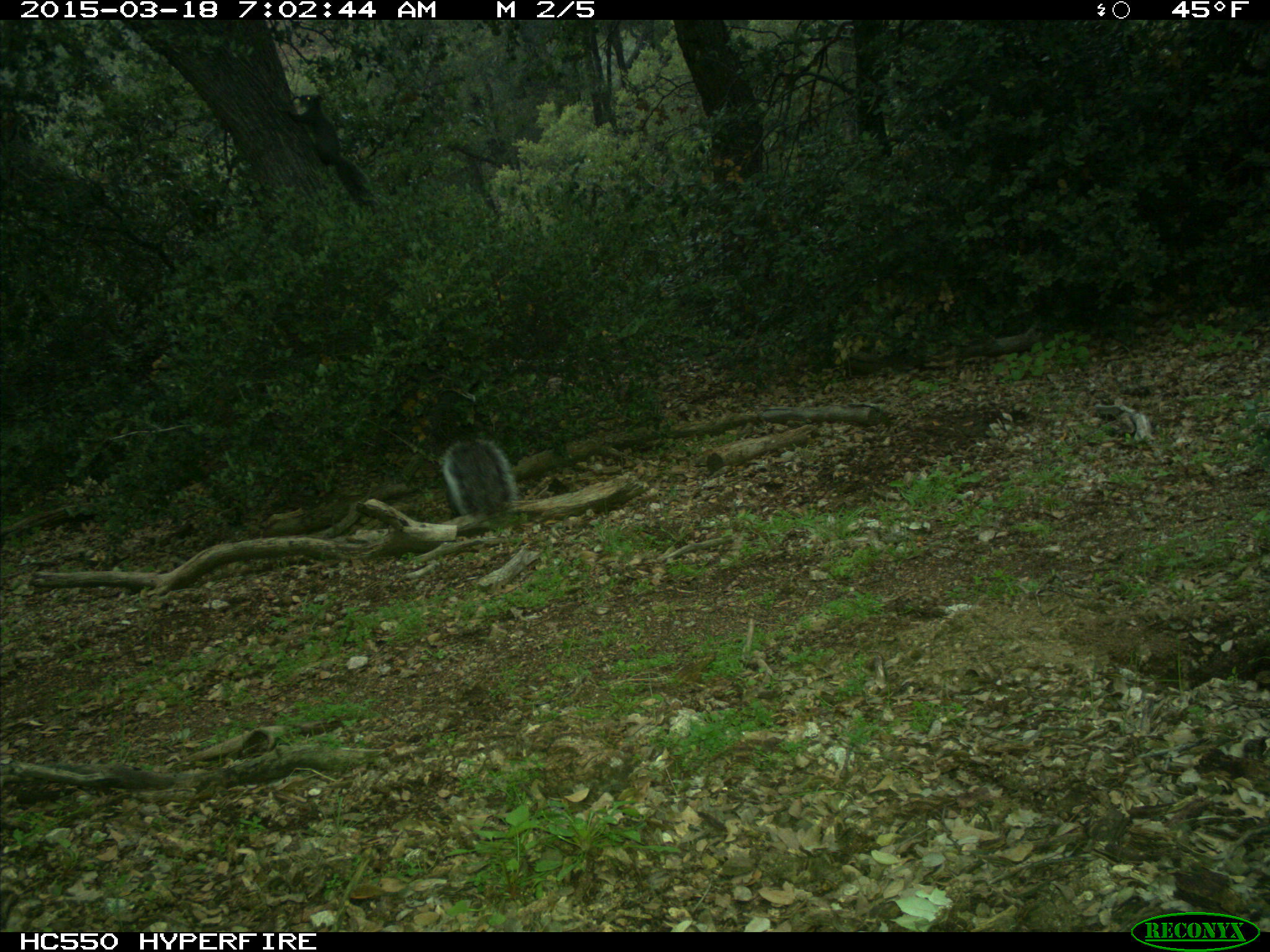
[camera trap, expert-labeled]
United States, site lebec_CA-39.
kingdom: Animalia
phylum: Chordata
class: Mammalia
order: Rodentia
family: Sciuridae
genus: Sciurus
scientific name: Sciurus carolinensis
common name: eastern gray squirrel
Sciurus carolinensis (eastern gray squirrel).